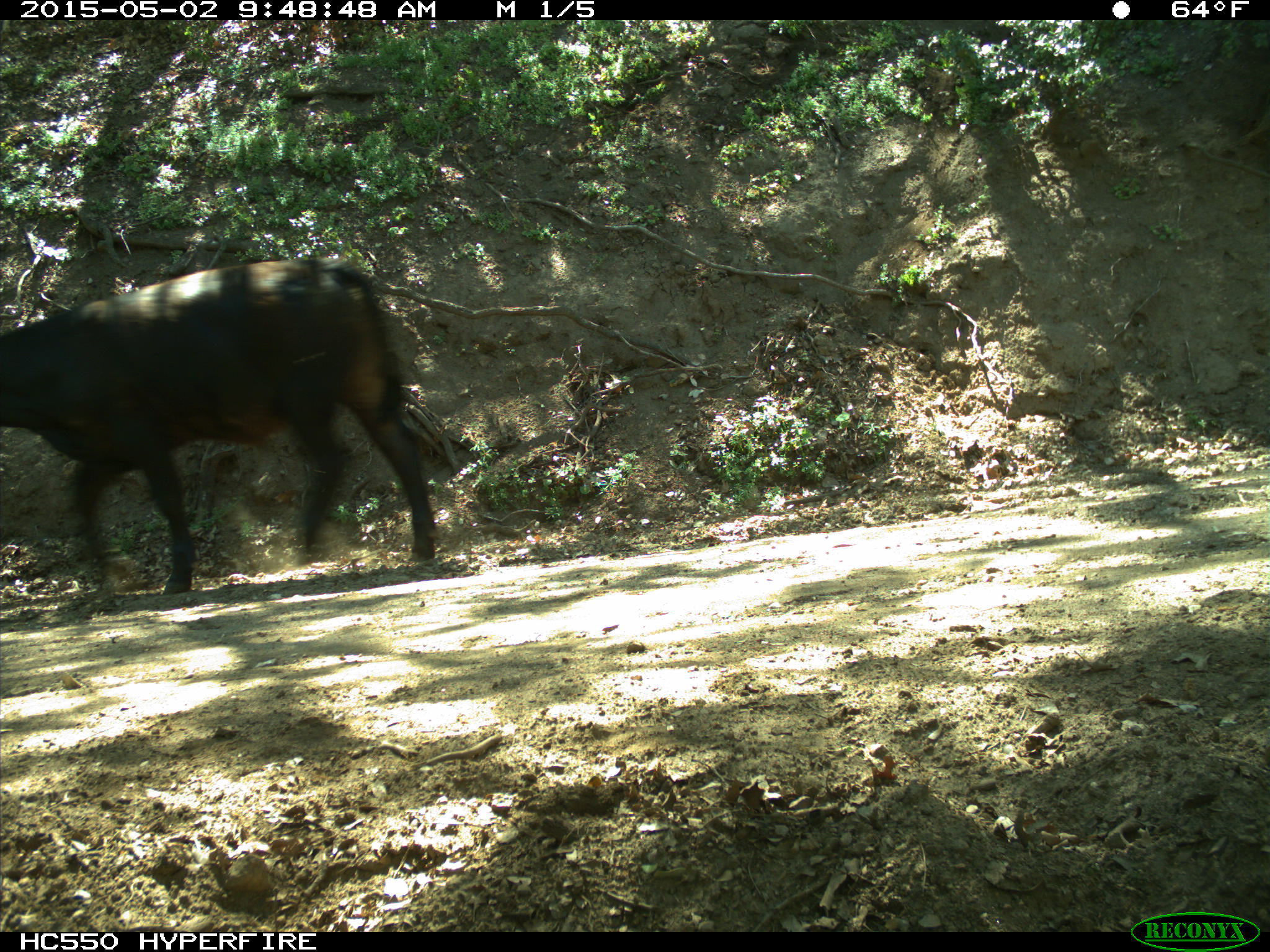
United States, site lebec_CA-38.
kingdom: Animalia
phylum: Chordata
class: Mammalia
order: Artiodactyla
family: Bovidae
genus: Bos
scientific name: Bos taurus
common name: domestic cow